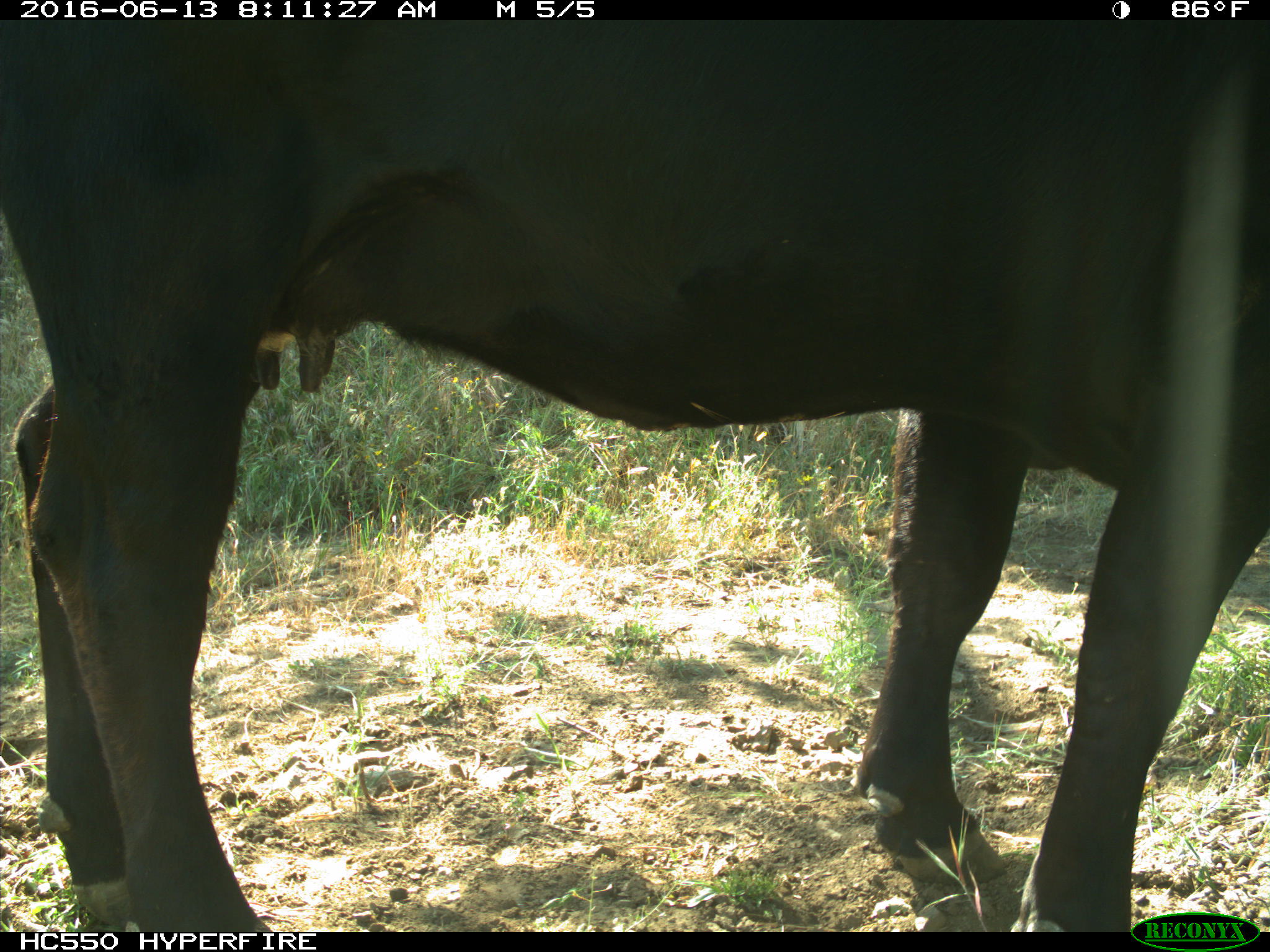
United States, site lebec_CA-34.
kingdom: Animalia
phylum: Chordata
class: Mammalia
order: Artiodactyla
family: Bovidae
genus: Bos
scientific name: Bos taurus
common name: domestic cow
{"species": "Bos taurus (domestic cow)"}